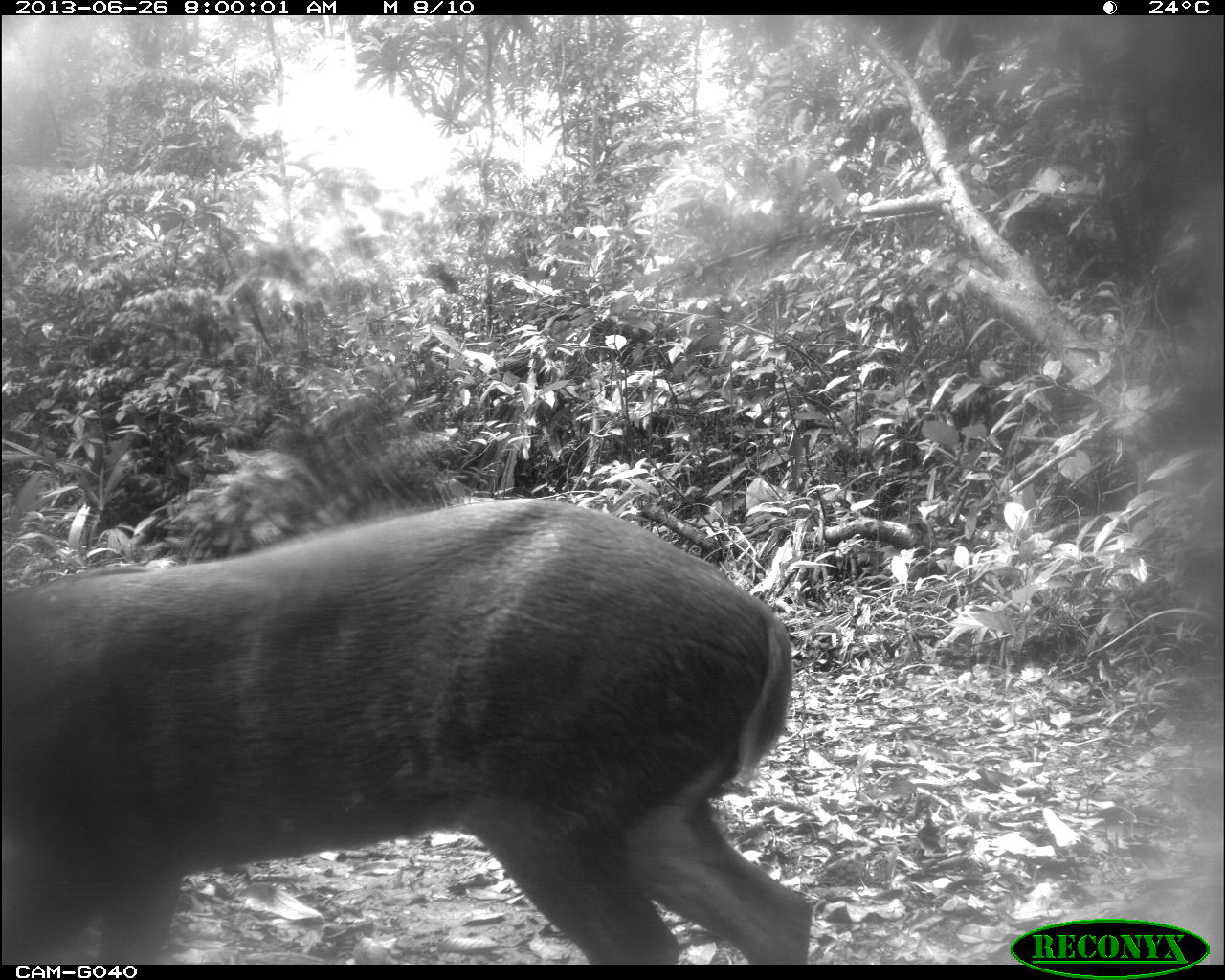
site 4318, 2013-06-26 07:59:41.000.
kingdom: Animalia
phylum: Chordata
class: Mammalia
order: Artiodactyla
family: Cervidae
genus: Mazama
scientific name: Mazama temama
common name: central american red brocket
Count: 1.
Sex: male.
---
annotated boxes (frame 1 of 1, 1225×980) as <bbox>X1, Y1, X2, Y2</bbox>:
mazama temama: <bbox>0, 497, 814, 965</bbox>